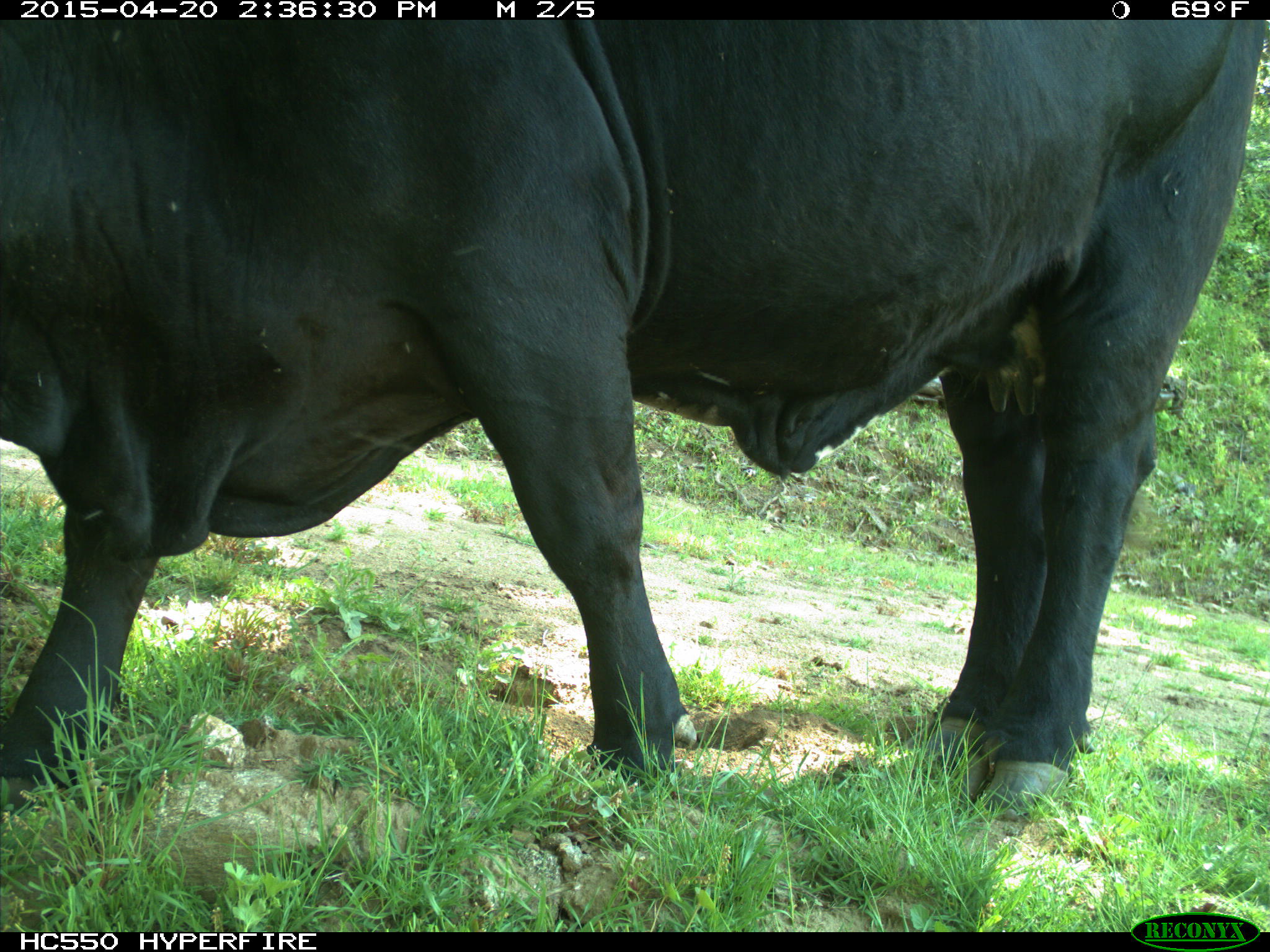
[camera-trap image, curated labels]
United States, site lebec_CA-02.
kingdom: Animalia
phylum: Chordata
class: Mammalia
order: Artiodactyla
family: Bovidae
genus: Bos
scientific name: Bos taurus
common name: domestic cow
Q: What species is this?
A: Bos taurus (domestic cow).